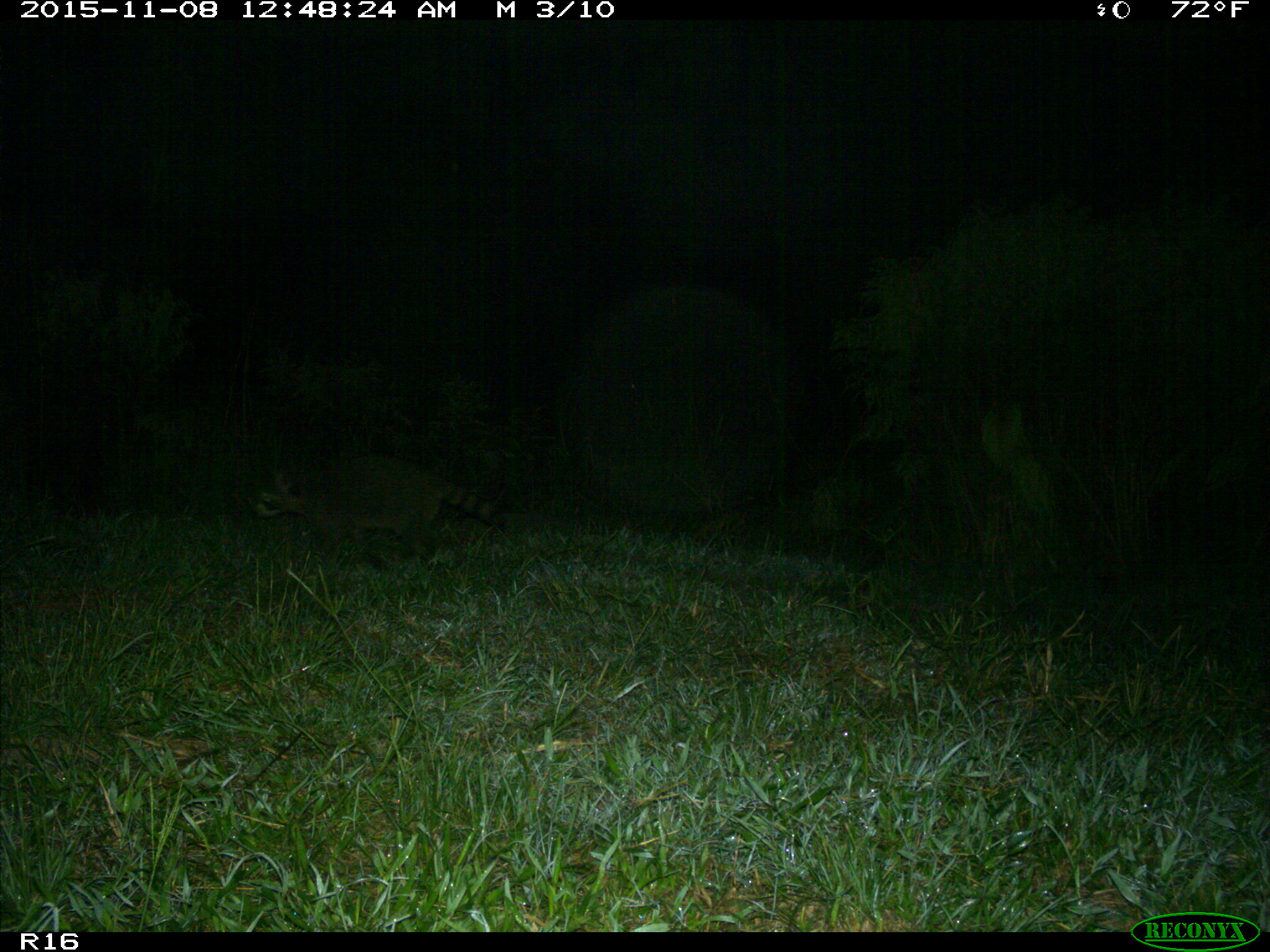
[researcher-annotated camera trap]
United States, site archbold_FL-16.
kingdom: Animalia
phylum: Chordata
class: Mammalia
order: Carnivora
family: Procyonidae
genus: Procyon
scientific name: Procyon lotor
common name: common raccoon